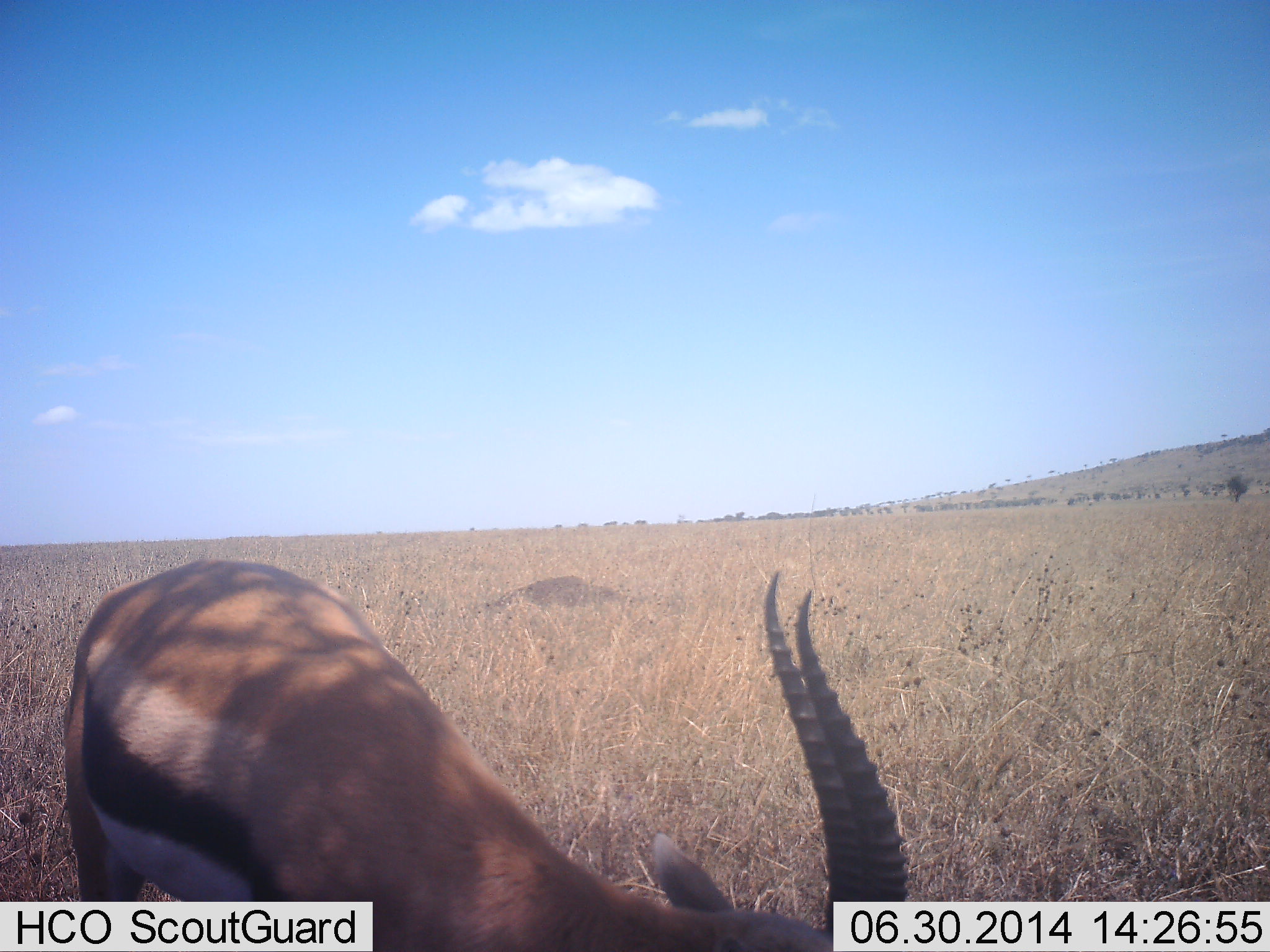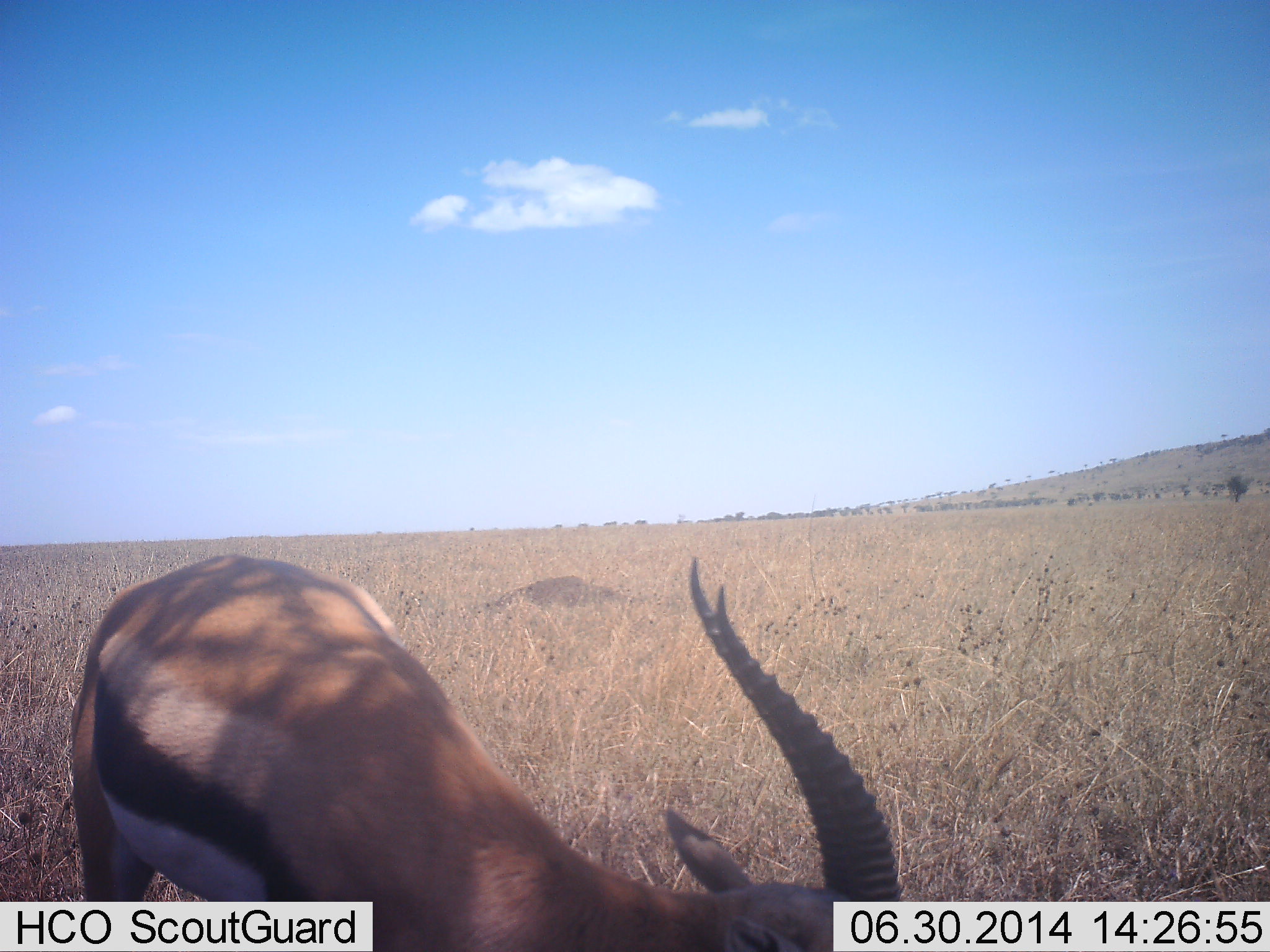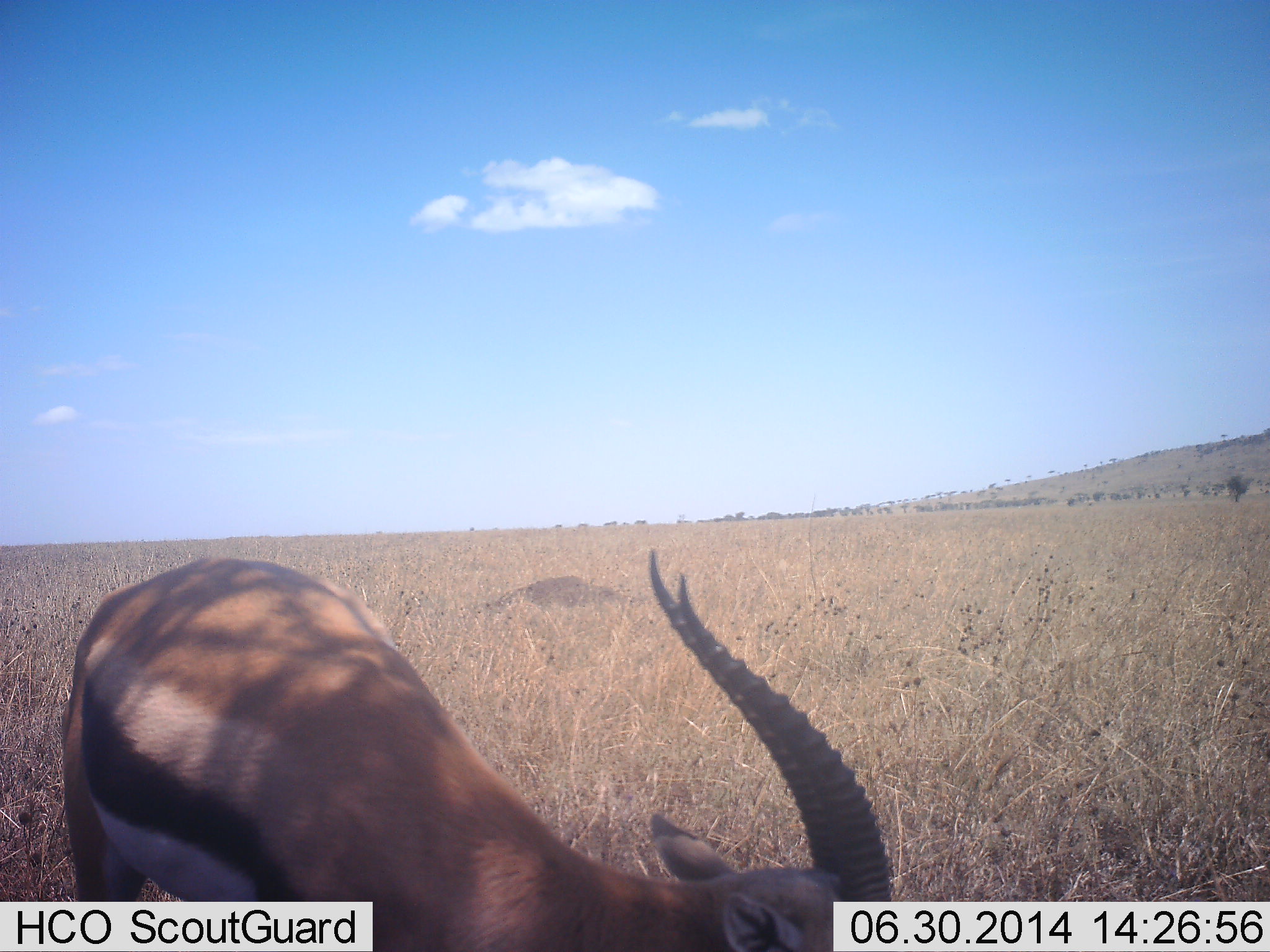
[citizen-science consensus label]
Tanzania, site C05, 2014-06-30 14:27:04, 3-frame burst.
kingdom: Animalia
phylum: Chordata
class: Mammalia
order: Artiodactyla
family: Bovidae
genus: Eudorcas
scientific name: Eudorcas thomsonii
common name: thomson's gazelle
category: gazellethomsons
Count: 1.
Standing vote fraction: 20%.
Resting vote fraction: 0%.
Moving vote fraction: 0%.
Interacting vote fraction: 0%.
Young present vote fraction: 0%.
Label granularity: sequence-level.